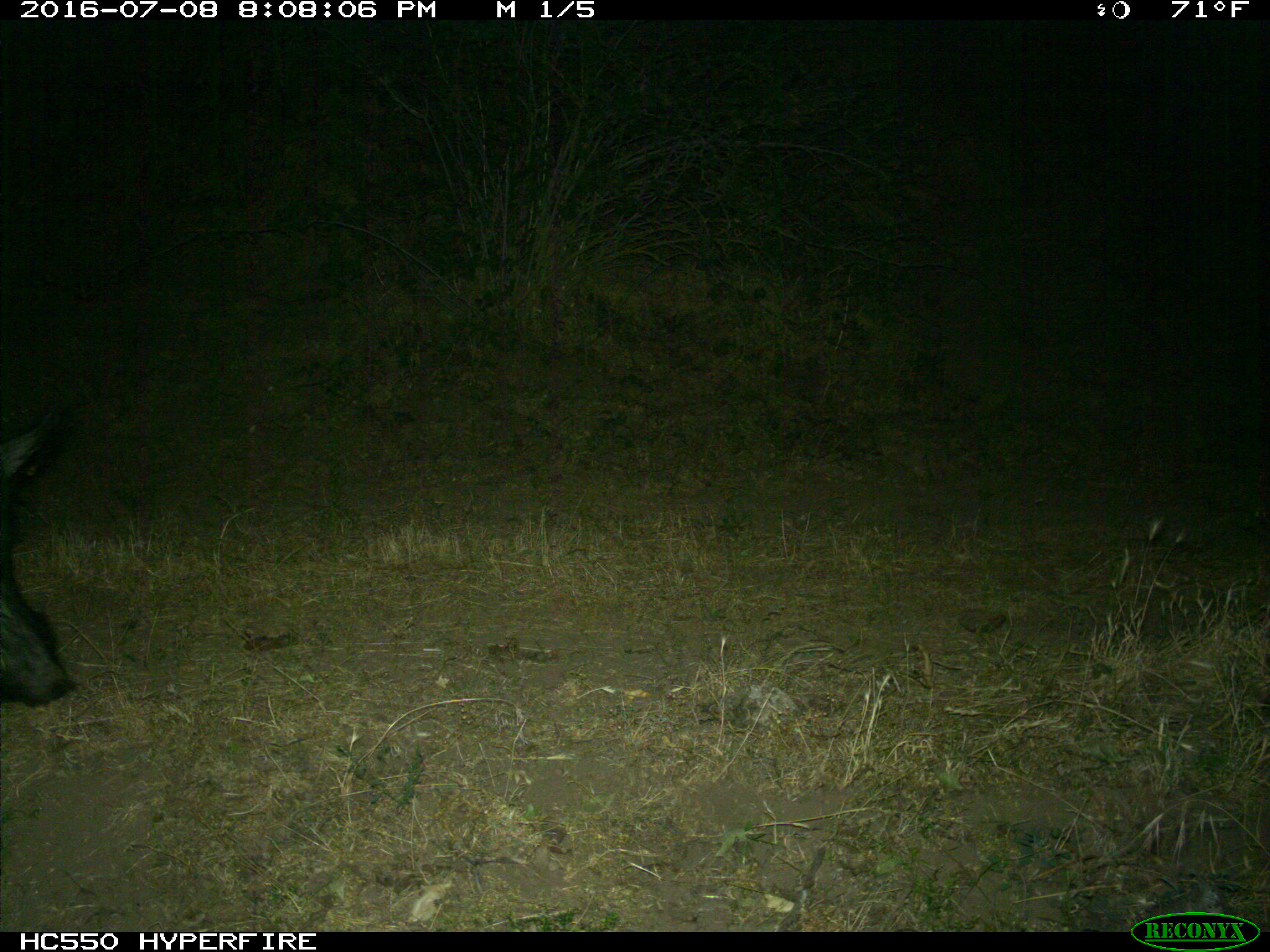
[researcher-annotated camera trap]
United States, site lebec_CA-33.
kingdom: Animalia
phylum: Chordata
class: Mammalia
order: Artiodactyla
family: Suidae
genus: Sus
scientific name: Sus scrofa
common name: wild boar